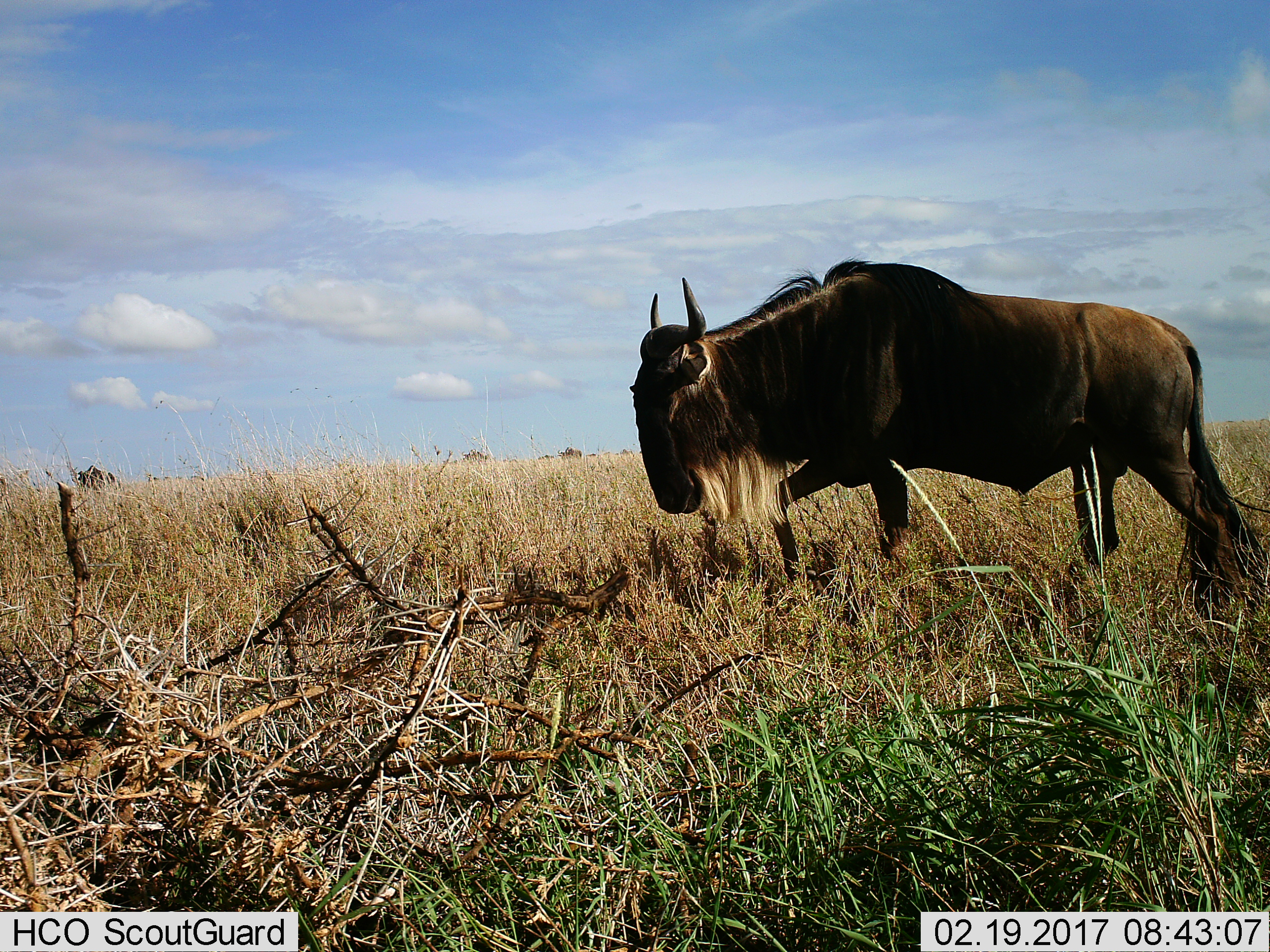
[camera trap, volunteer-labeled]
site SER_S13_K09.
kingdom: Animalia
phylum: Chordata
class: Mammalia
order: Artiodactyla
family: Bovidae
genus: Connochaetes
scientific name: Connochaetes taurinus taurinus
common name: blue wildebeest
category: wildebeestblue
Wildebeestblue (blue wildebeest) (Connochaetes taurinus taurinus), count 1. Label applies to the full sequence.